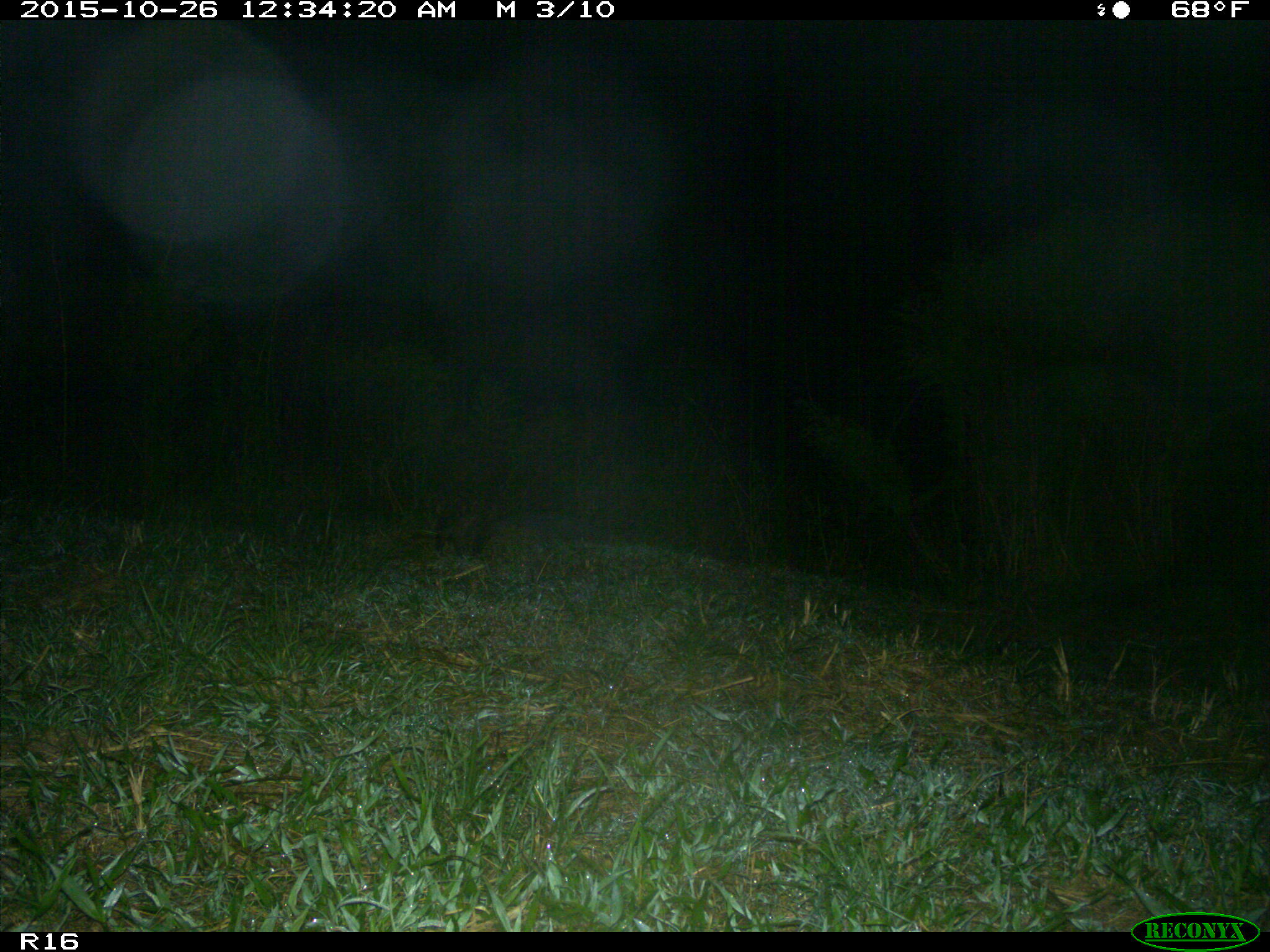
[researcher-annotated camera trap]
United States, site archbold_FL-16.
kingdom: Animalia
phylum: Chordata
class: Mammalia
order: Carnivora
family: Procyonidae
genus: Procyon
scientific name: Procyon lotor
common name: common raccoon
Procyon lotor (common raccoon).